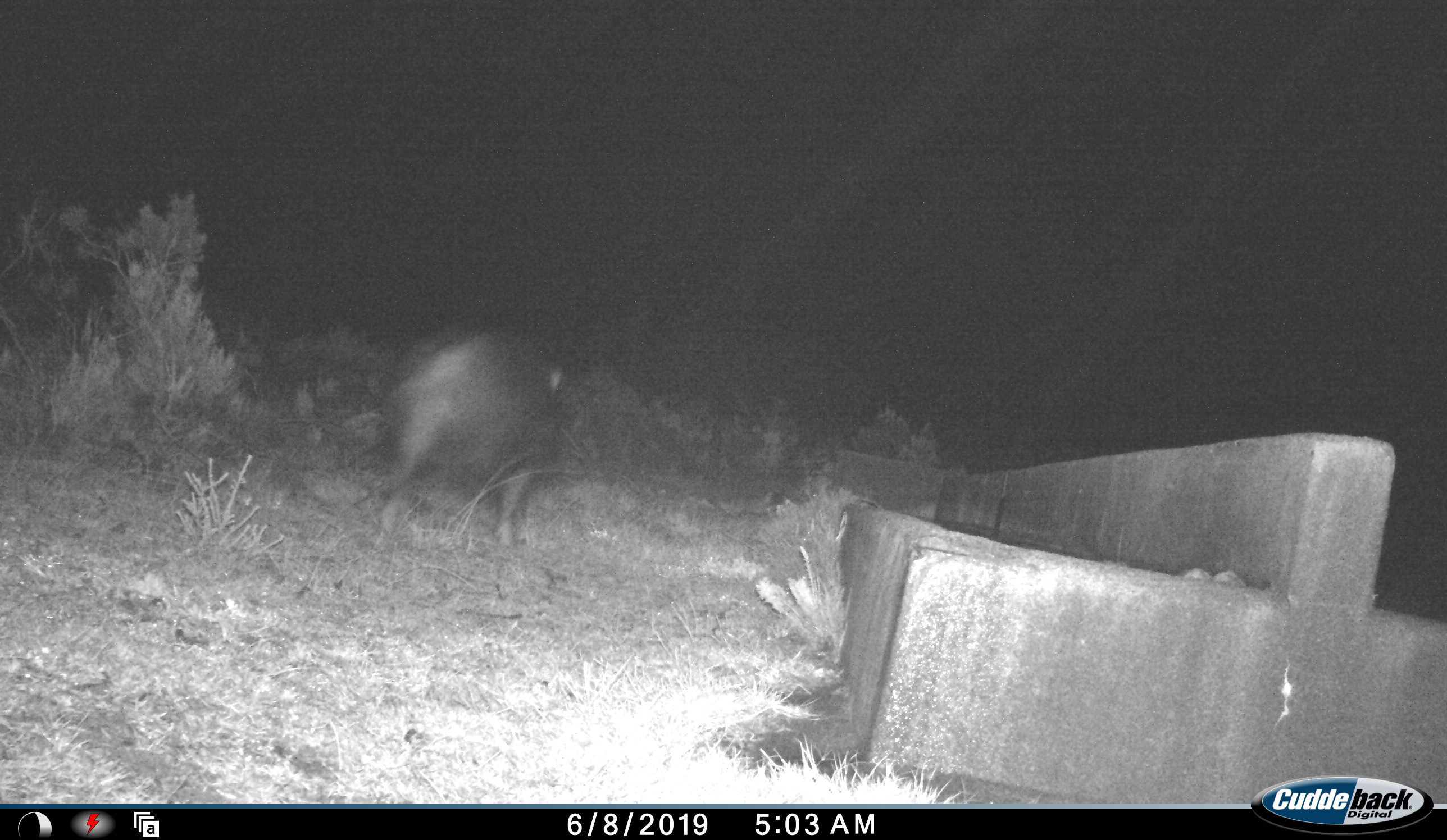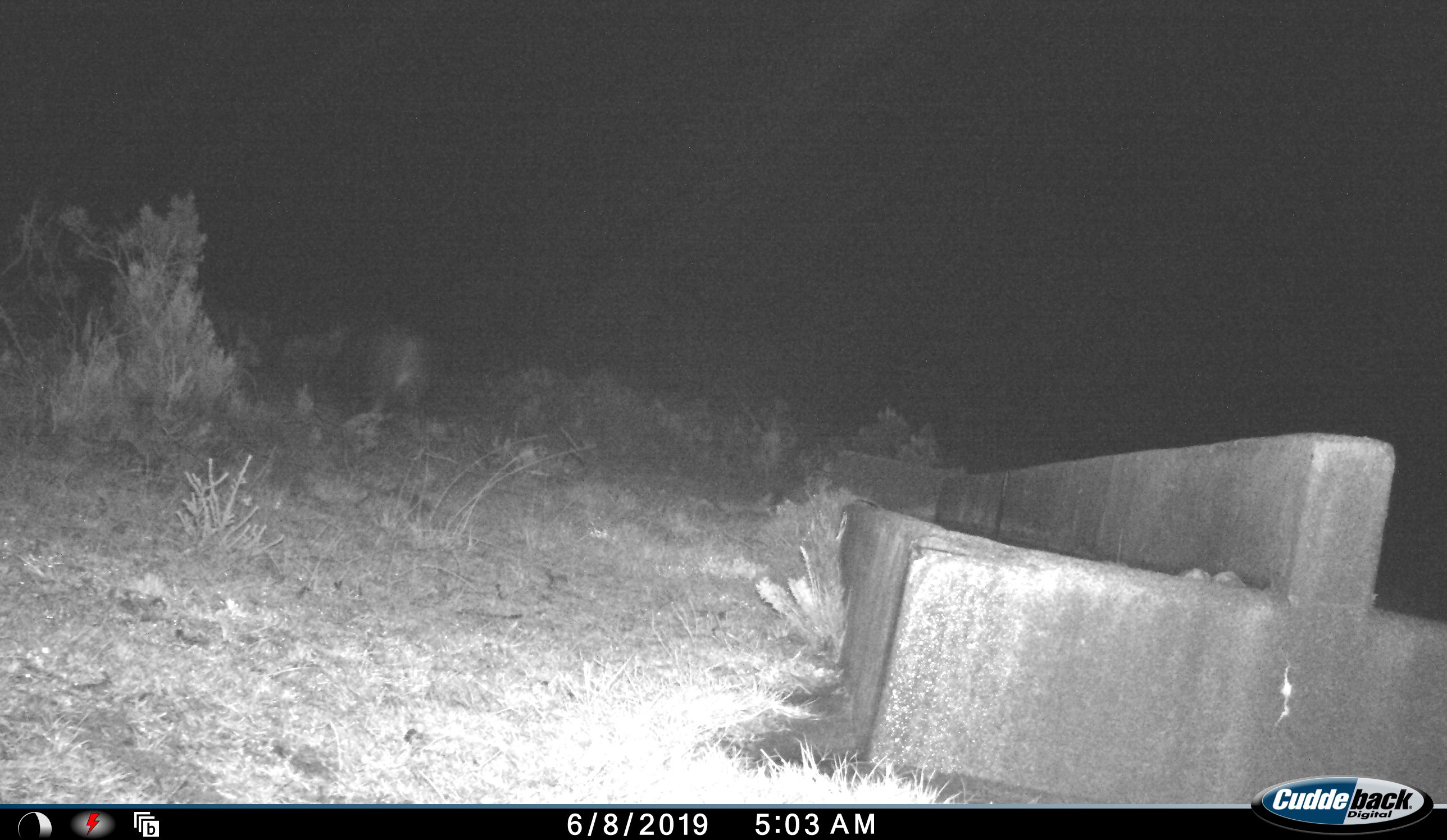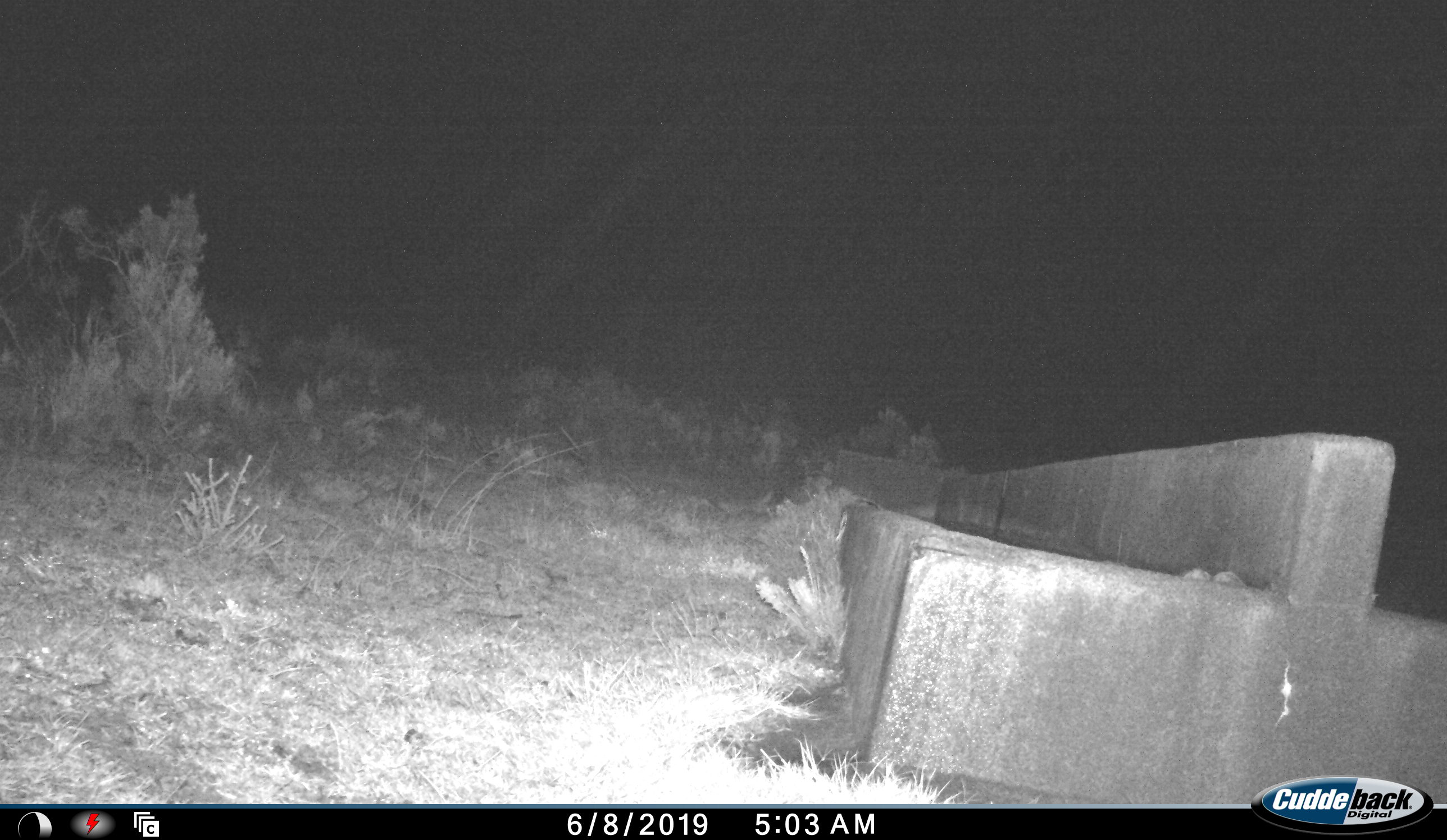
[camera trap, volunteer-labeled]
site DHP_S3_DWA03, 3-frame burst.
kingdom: Animalia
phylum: Chordata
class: Mammalia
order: Artiodactyla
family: Suidae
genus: Potamochoerus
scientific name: Potamochoerus larvatus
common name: bushpig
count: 1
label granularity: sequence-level